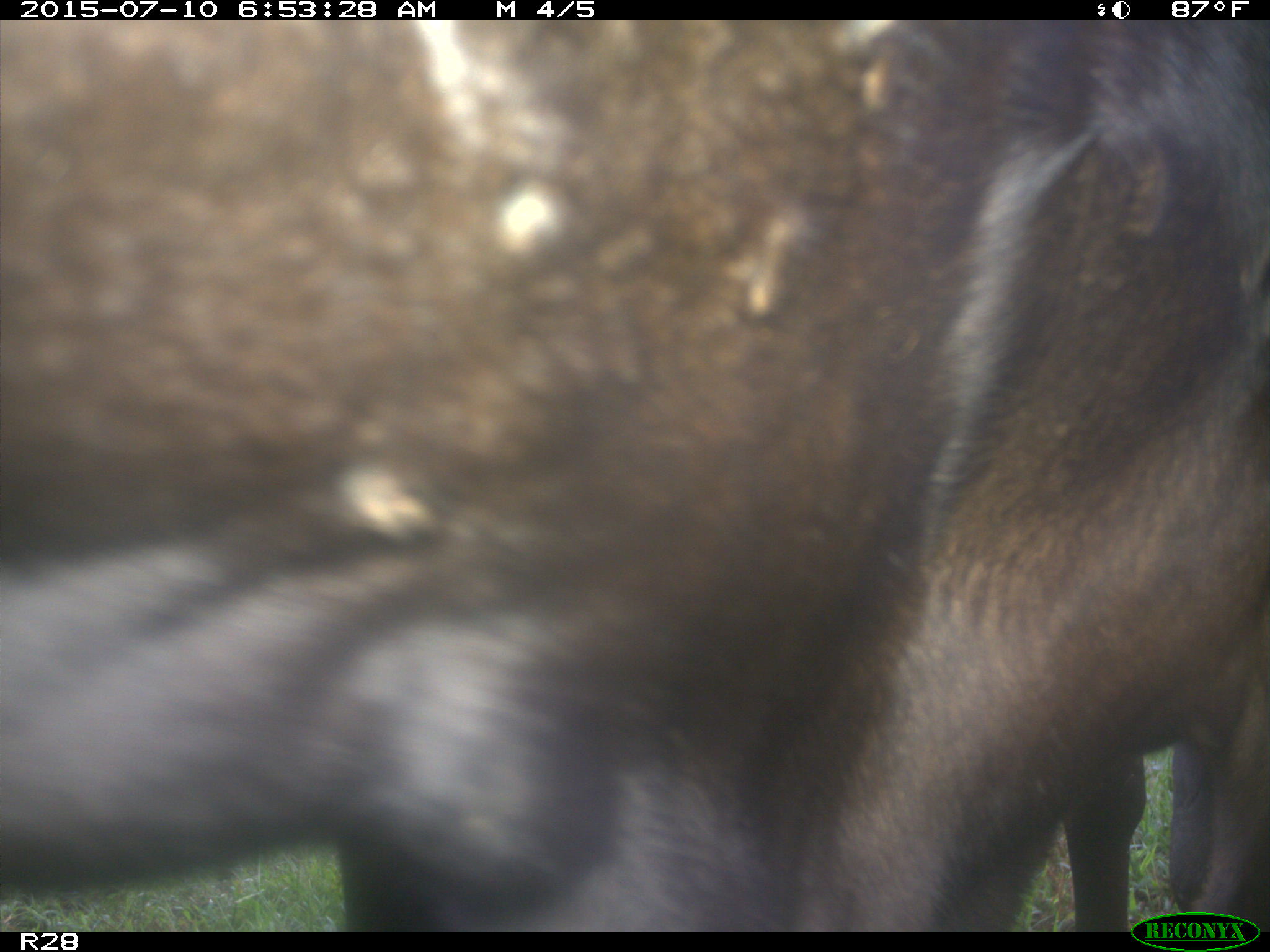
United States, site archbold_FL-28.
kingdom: Animalia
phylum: Chordata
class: Mammalia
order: Artiodactyla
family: Bovidae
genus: Bos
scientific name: Bos taurus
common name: domestic cow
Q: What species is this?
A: Bos taurus (domestic cow).